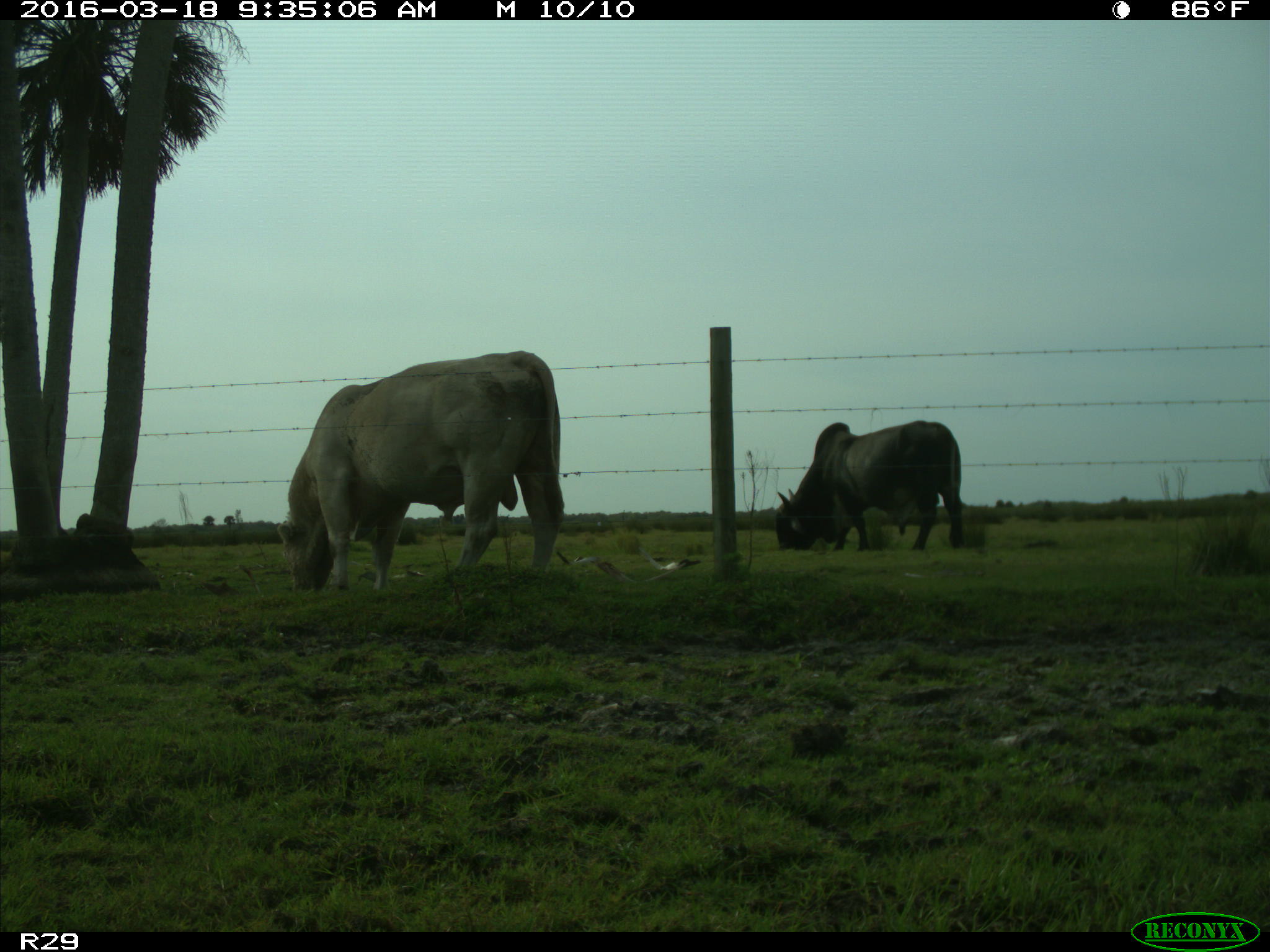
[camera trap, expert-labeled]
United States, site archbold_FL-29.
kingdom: Animalia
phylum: Chordata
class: Mammalia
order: Artiodactyla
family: Bovidae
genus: Bos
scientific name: Bos taurus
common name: domestic cow